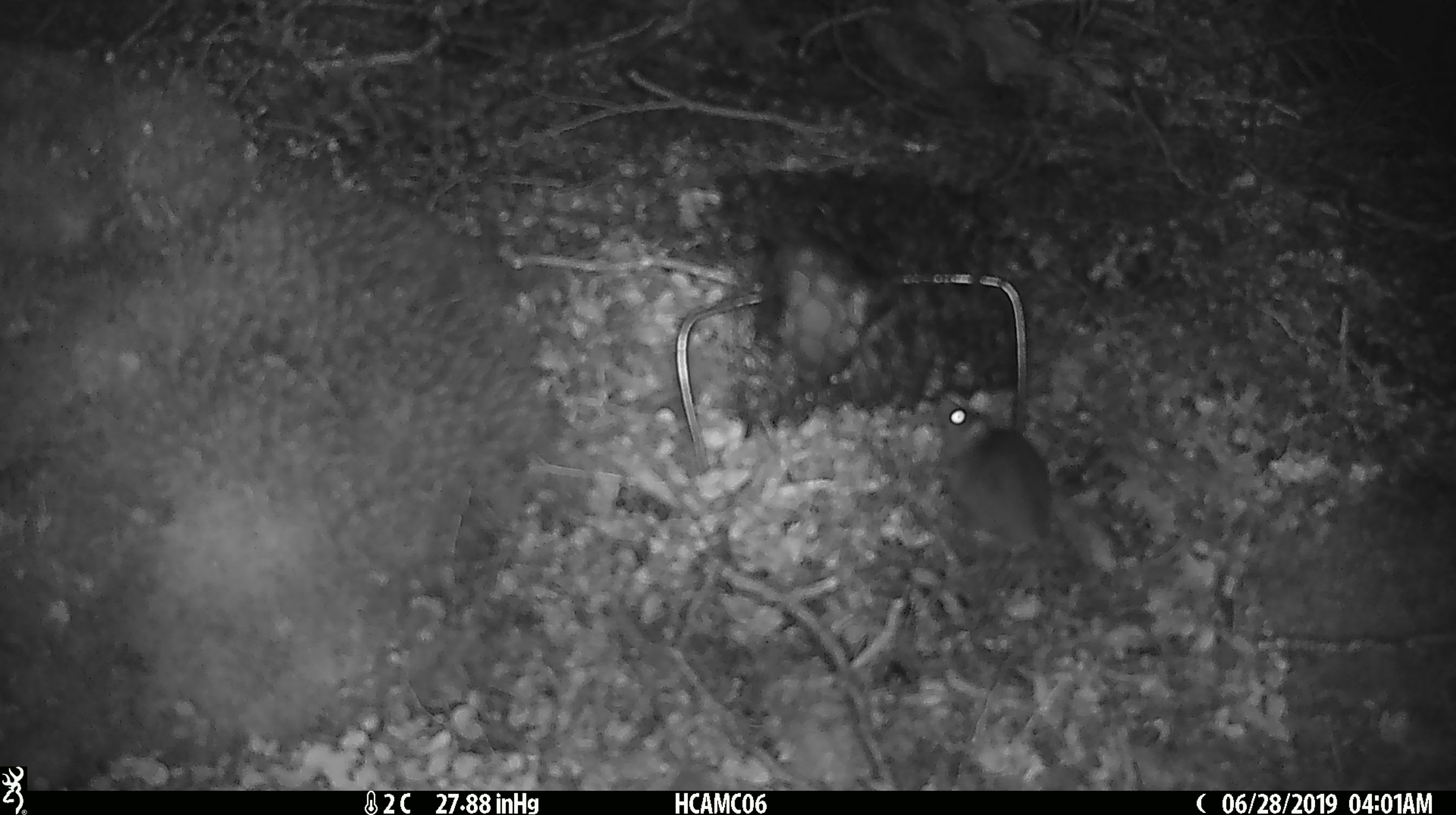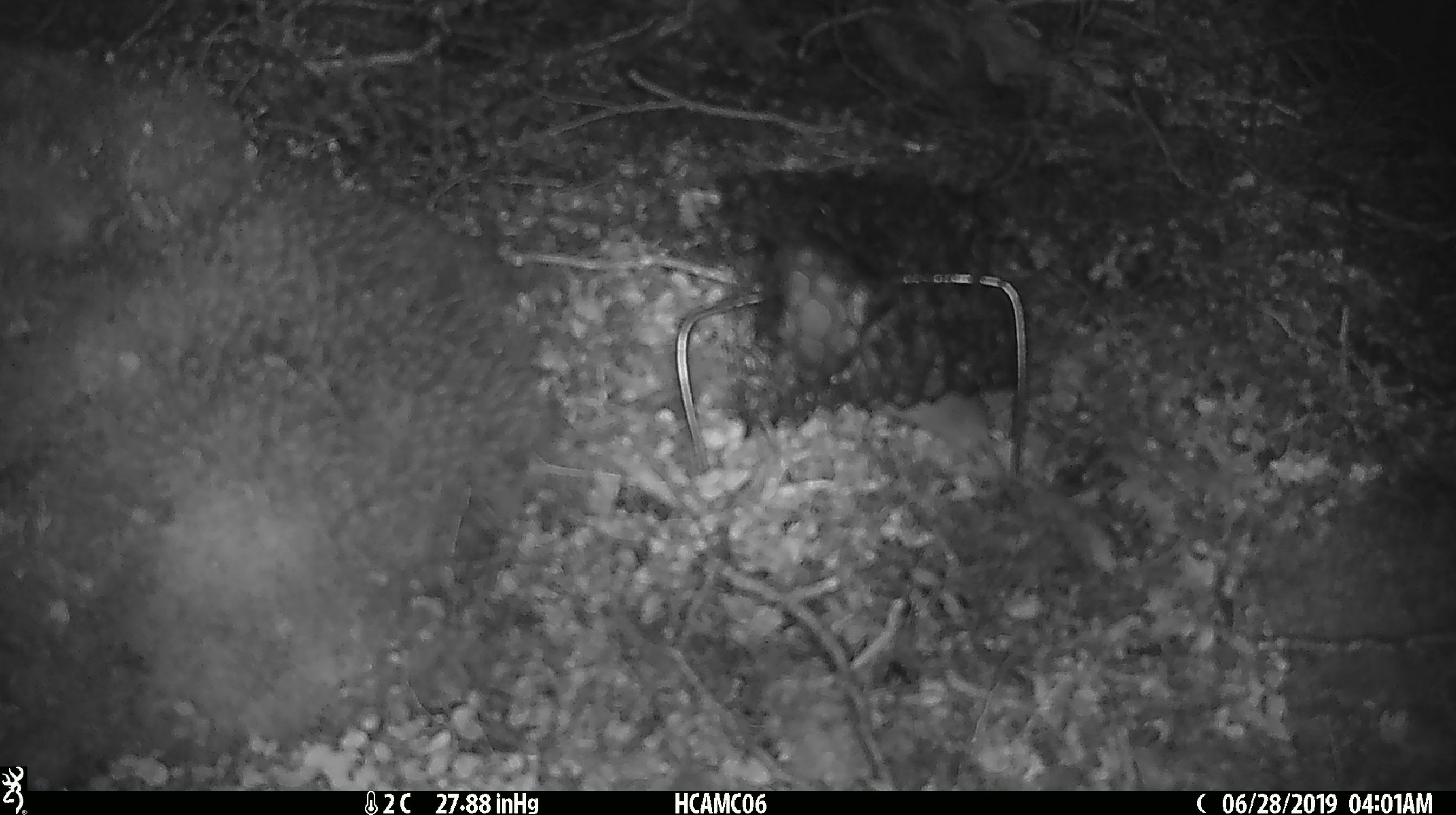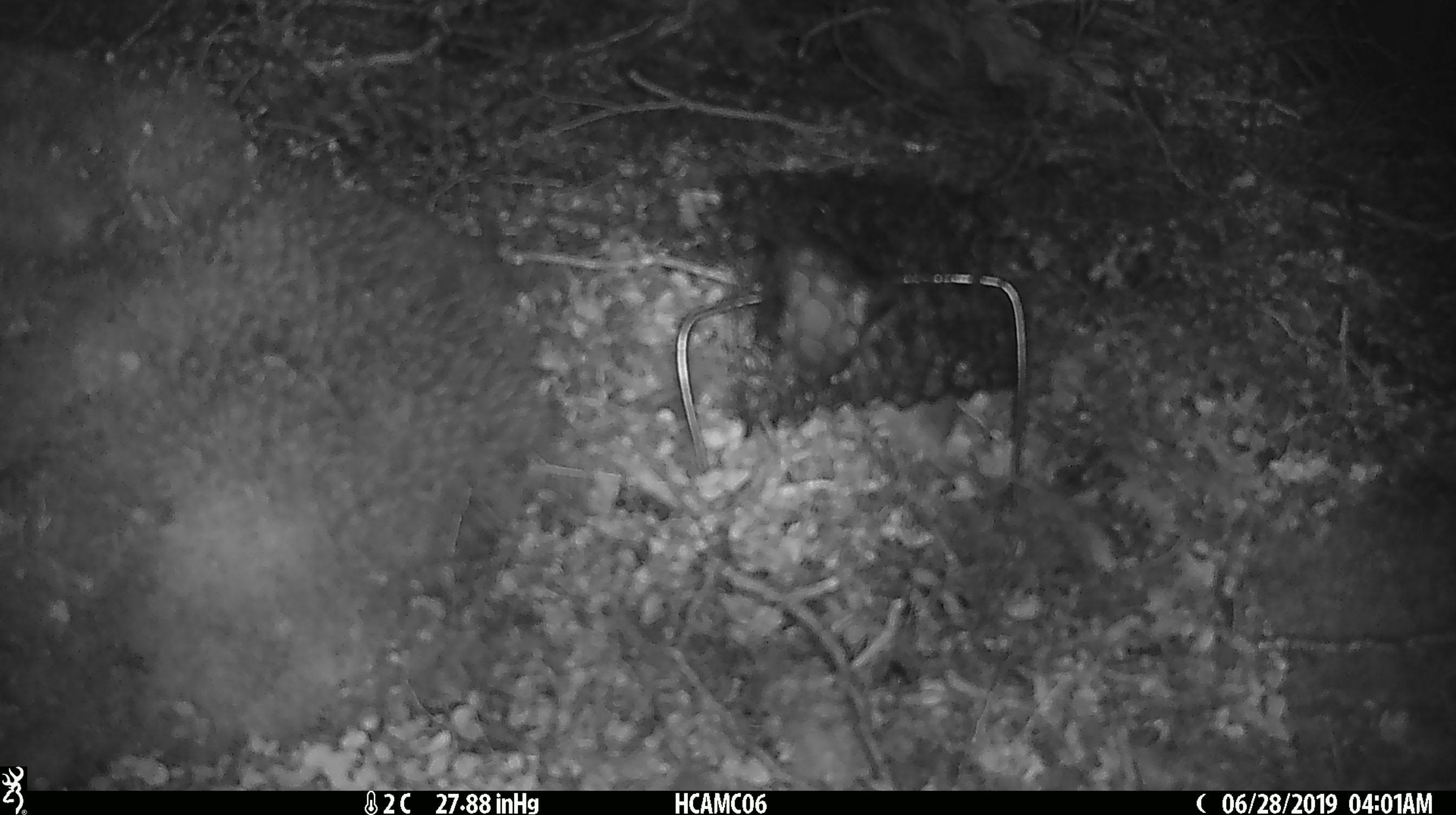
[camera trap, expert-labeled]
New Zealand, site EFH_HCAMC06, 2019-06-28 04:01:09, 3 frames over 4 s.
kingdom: Animalia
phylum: Chordata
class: Mammalia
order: Rodentia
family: Muridae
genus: Mus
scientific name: Mus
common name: mouse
Mouse (Mus).